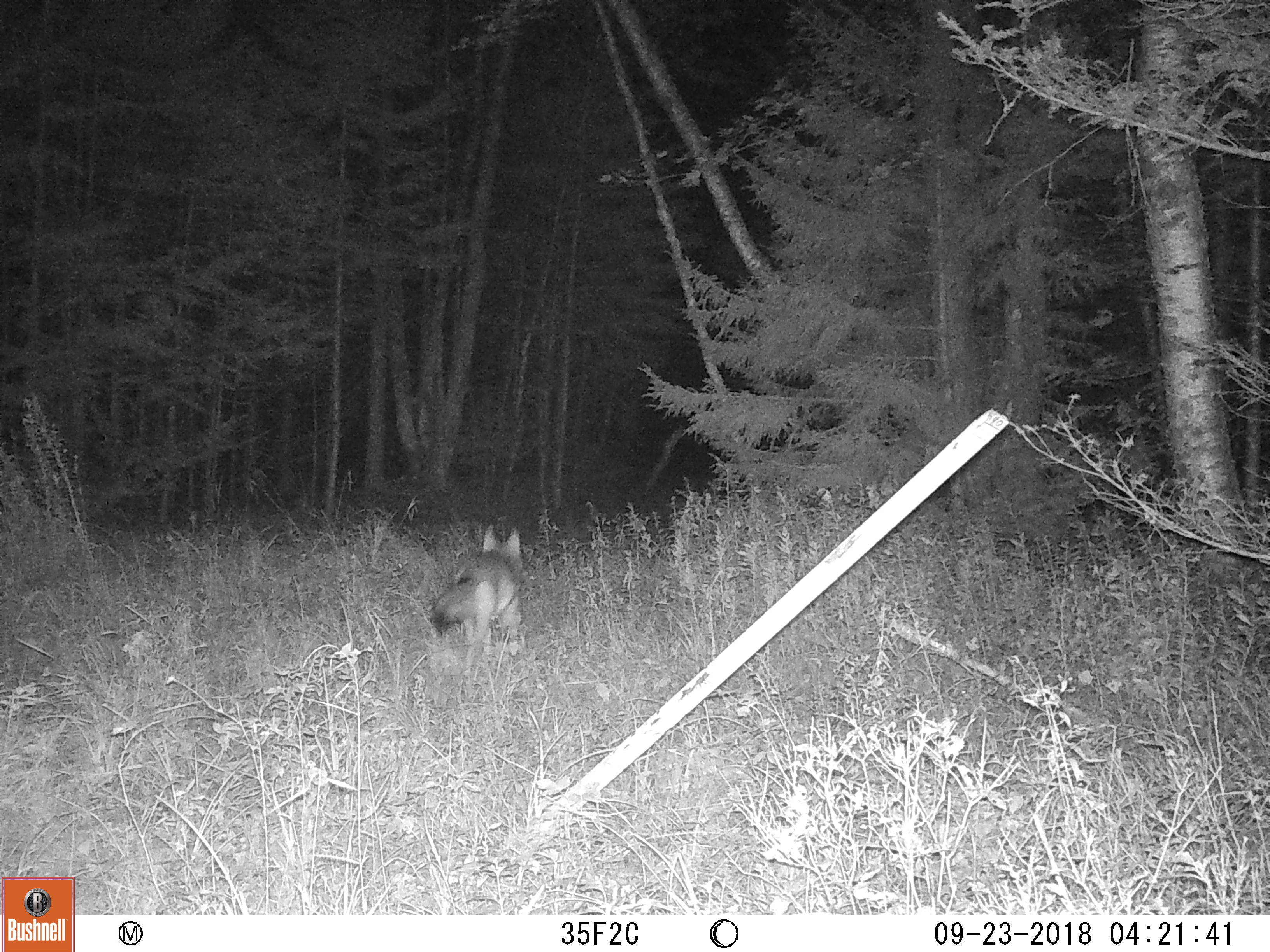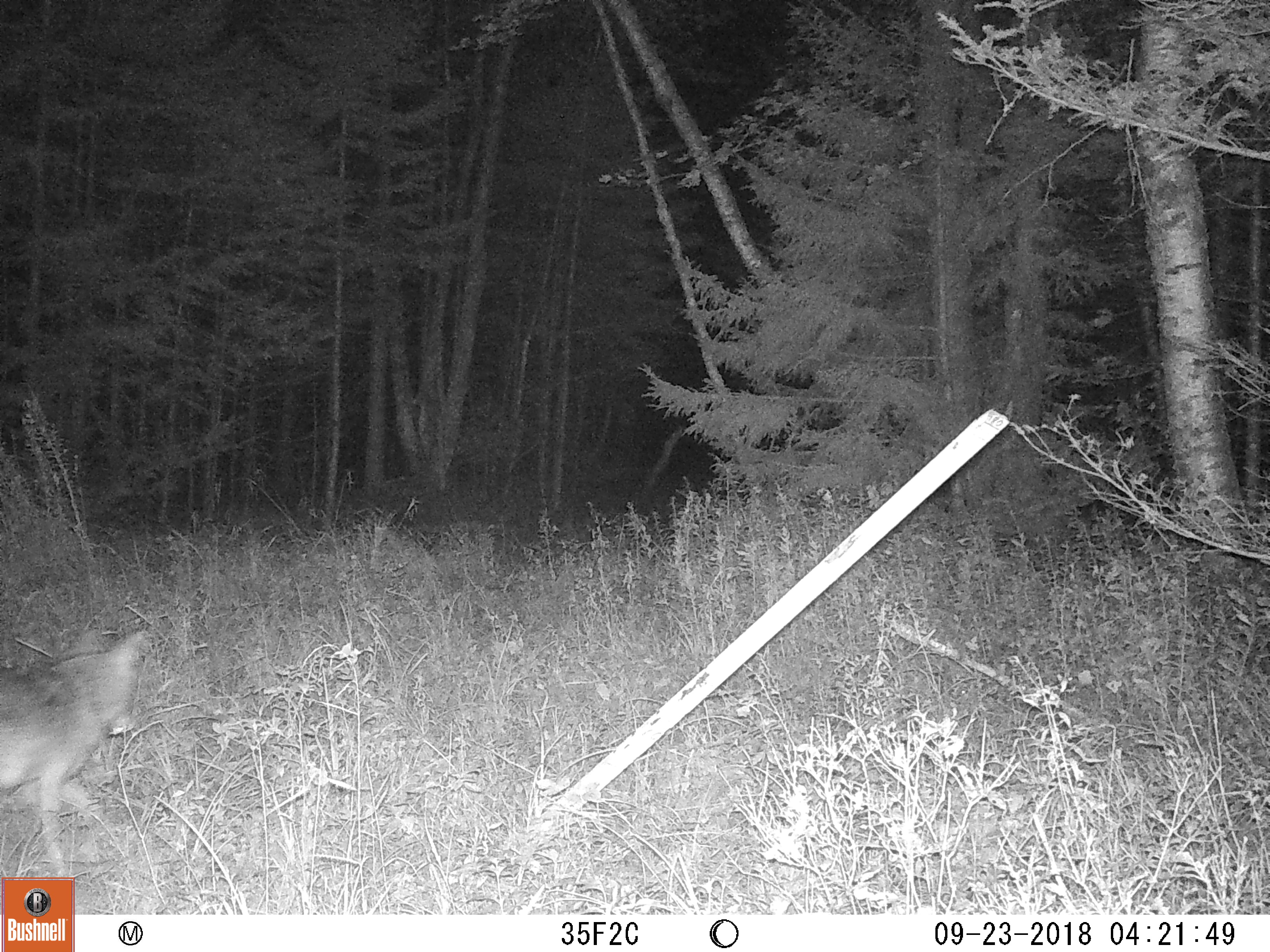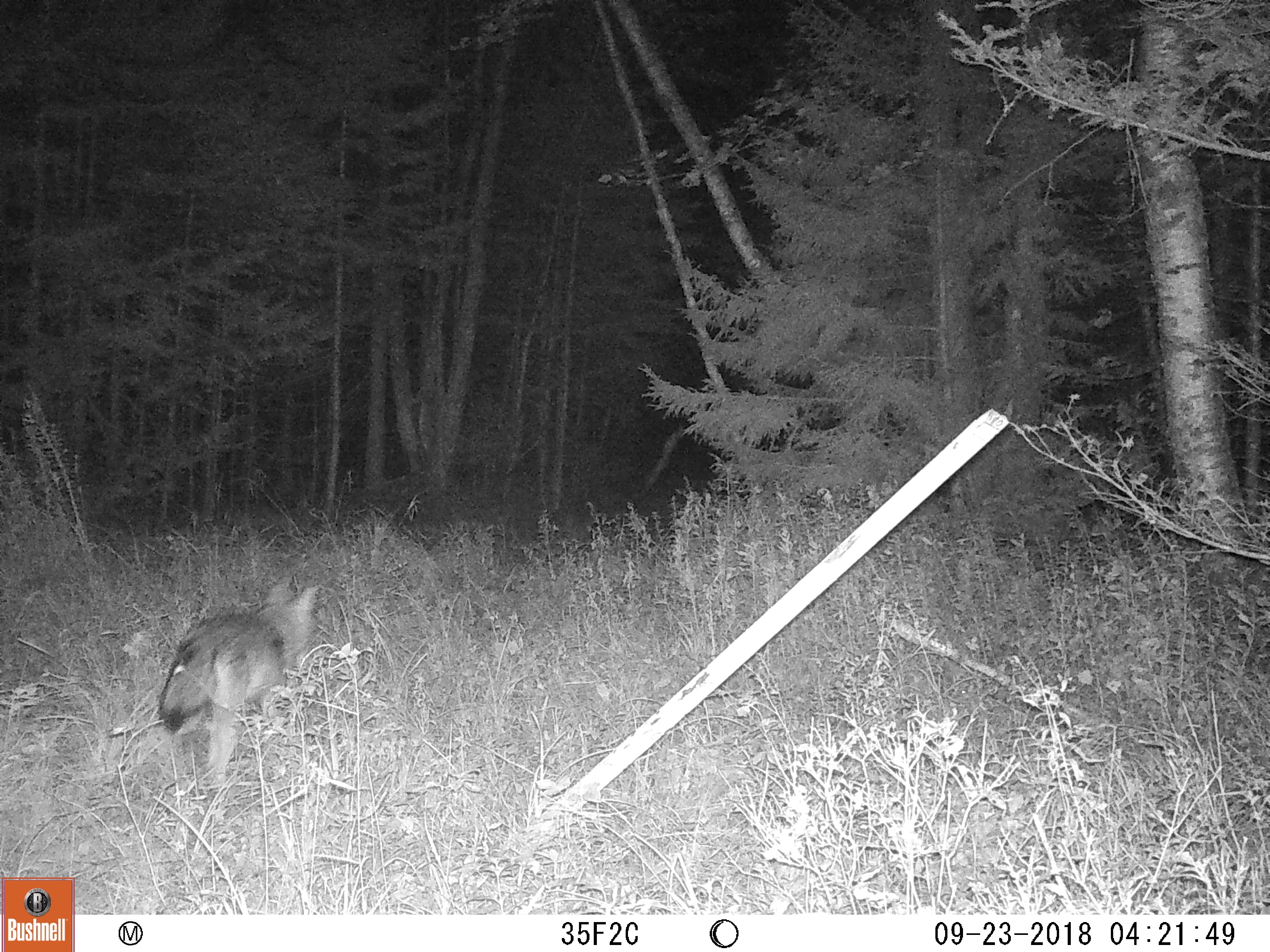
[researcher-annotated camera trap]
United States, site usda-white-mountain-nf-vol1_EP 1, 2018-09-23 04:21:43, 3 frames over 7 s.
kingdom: Animalia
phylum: Chordata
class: Mammalia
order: Carnivora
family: Canidae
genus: Canis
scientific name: Canis latrans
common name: coyote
Coyote (Canis latrans).